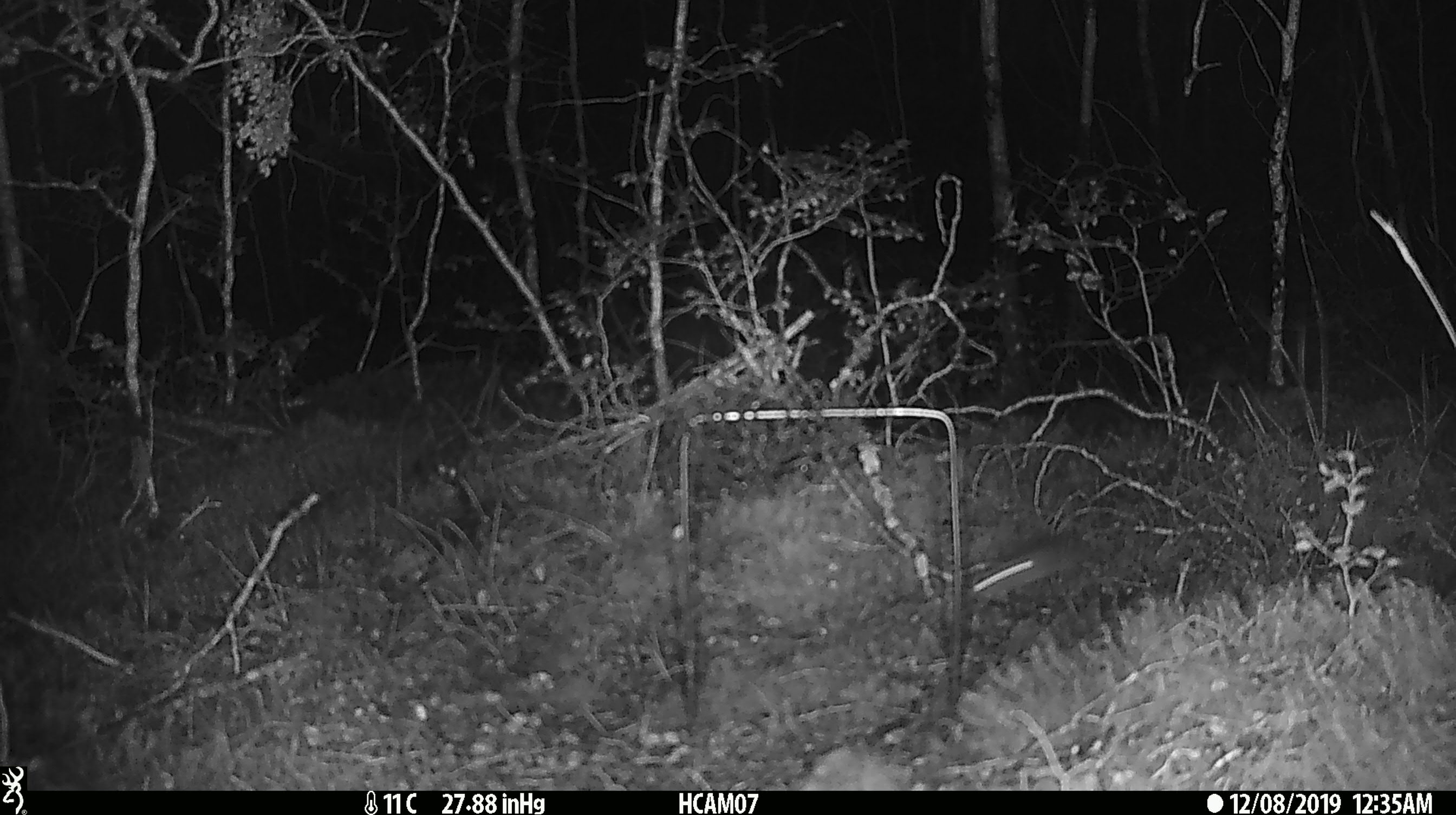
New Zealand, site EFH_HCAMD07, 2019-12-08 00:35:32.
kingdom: Animalia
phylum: Chordata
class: Mammalia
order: Rodentia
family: Muridae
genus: Mus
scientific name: Mus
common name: mouse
Mouse (Mus).